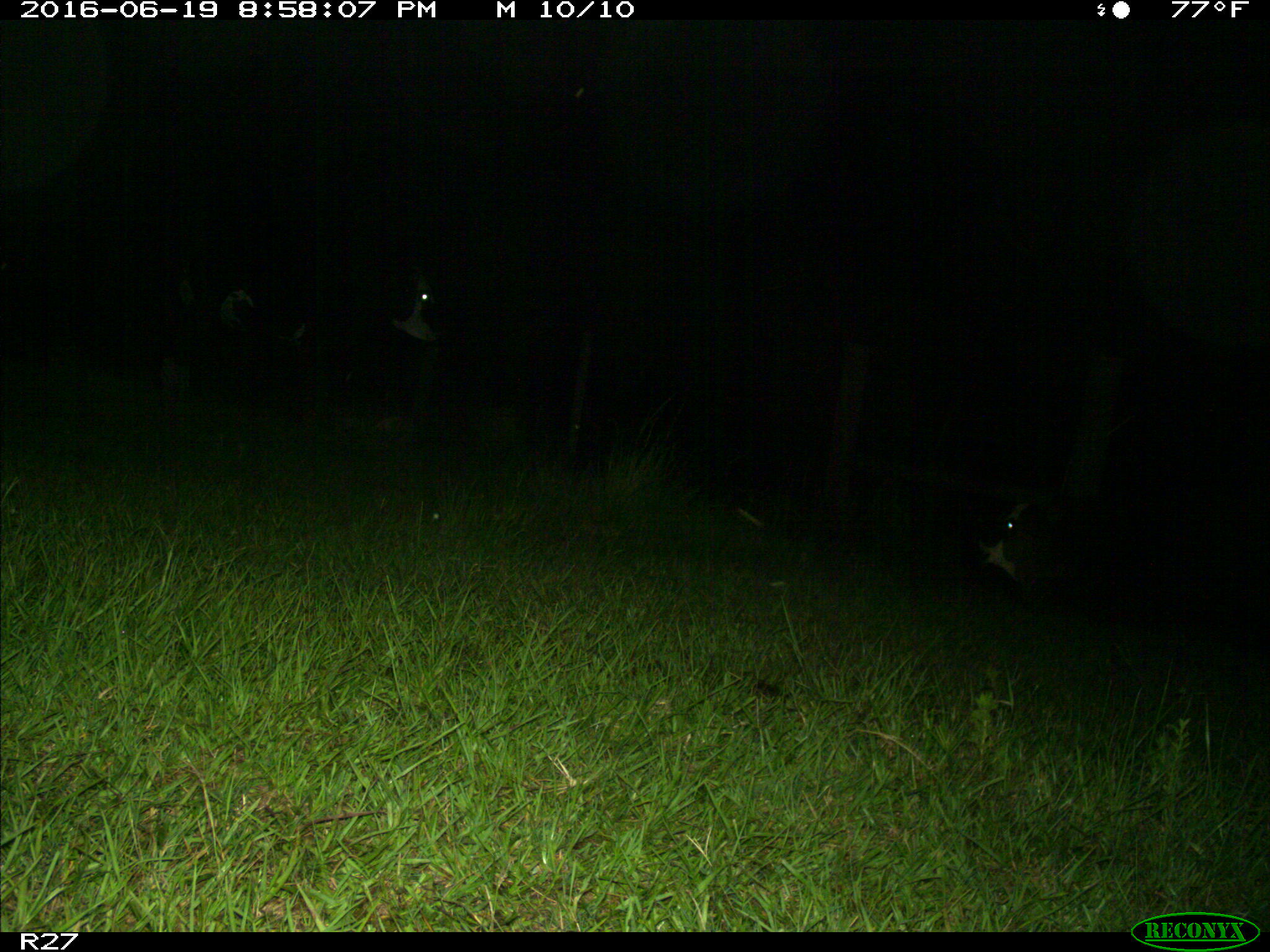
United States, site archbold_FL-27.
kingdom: Animalia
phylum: Chordata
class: Mammalia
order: Artiodactyla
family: Bovidae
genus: Bos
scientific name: Bos taurus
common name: domestic cow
Bos taurus (domestic cow).